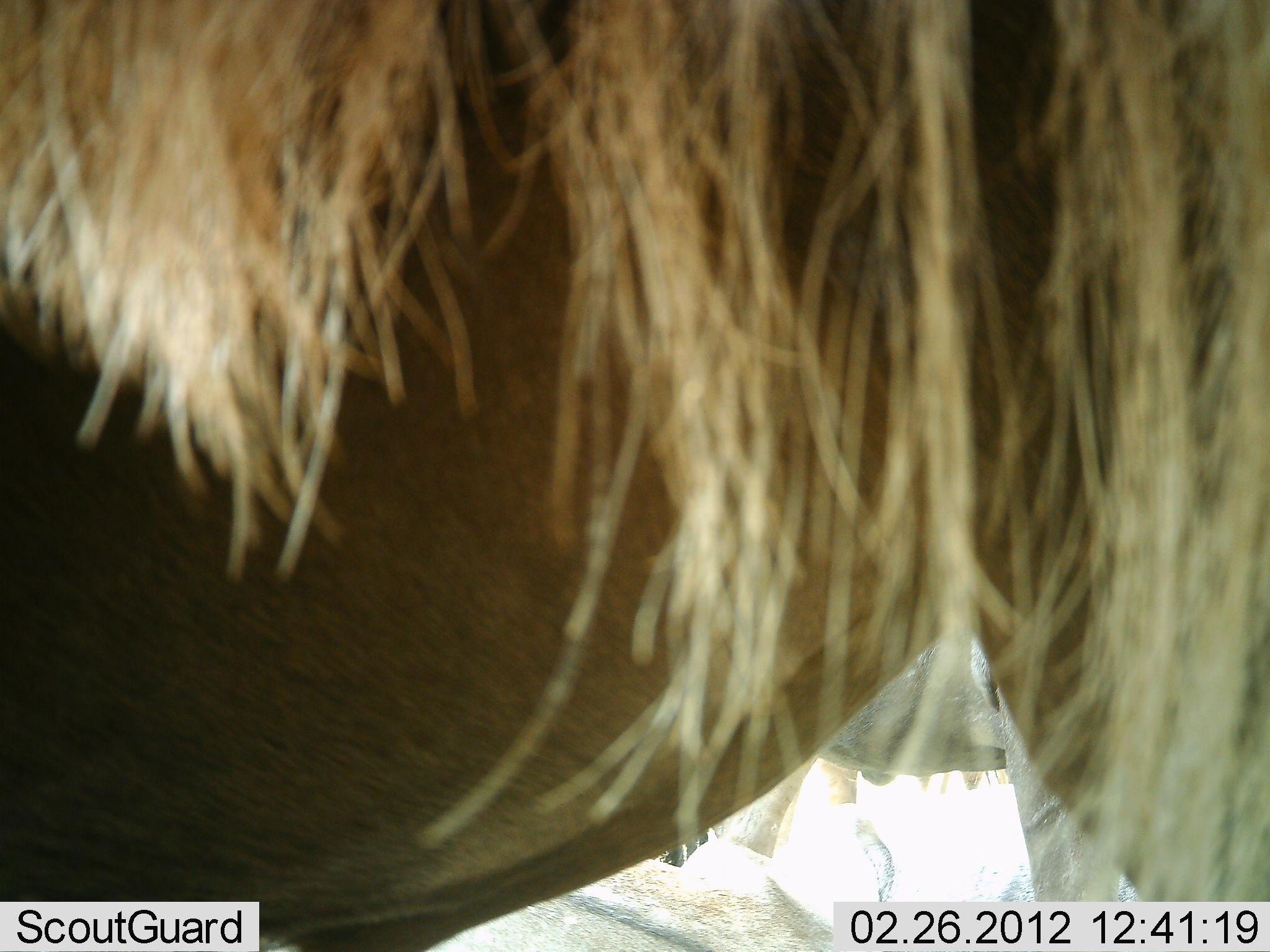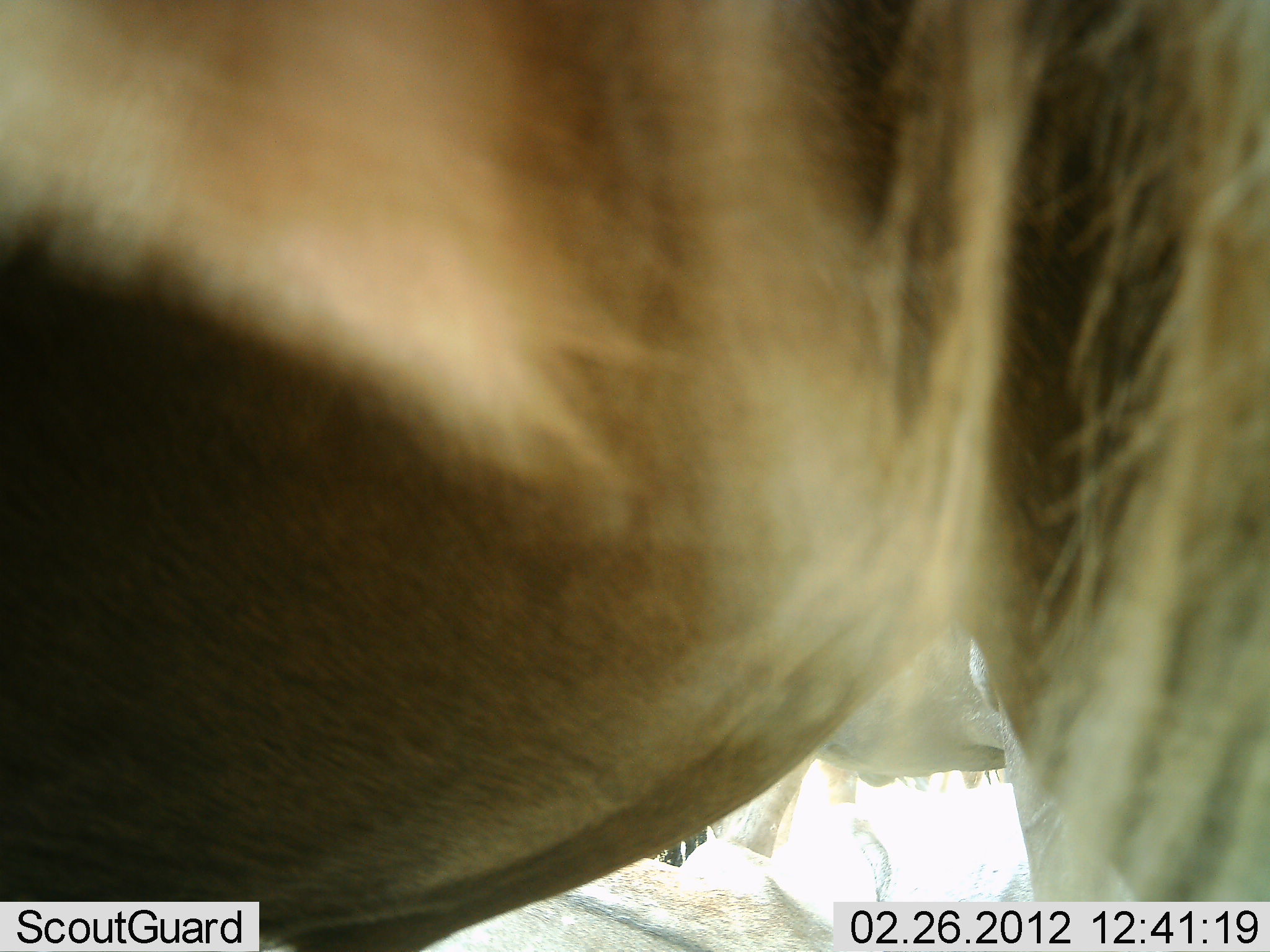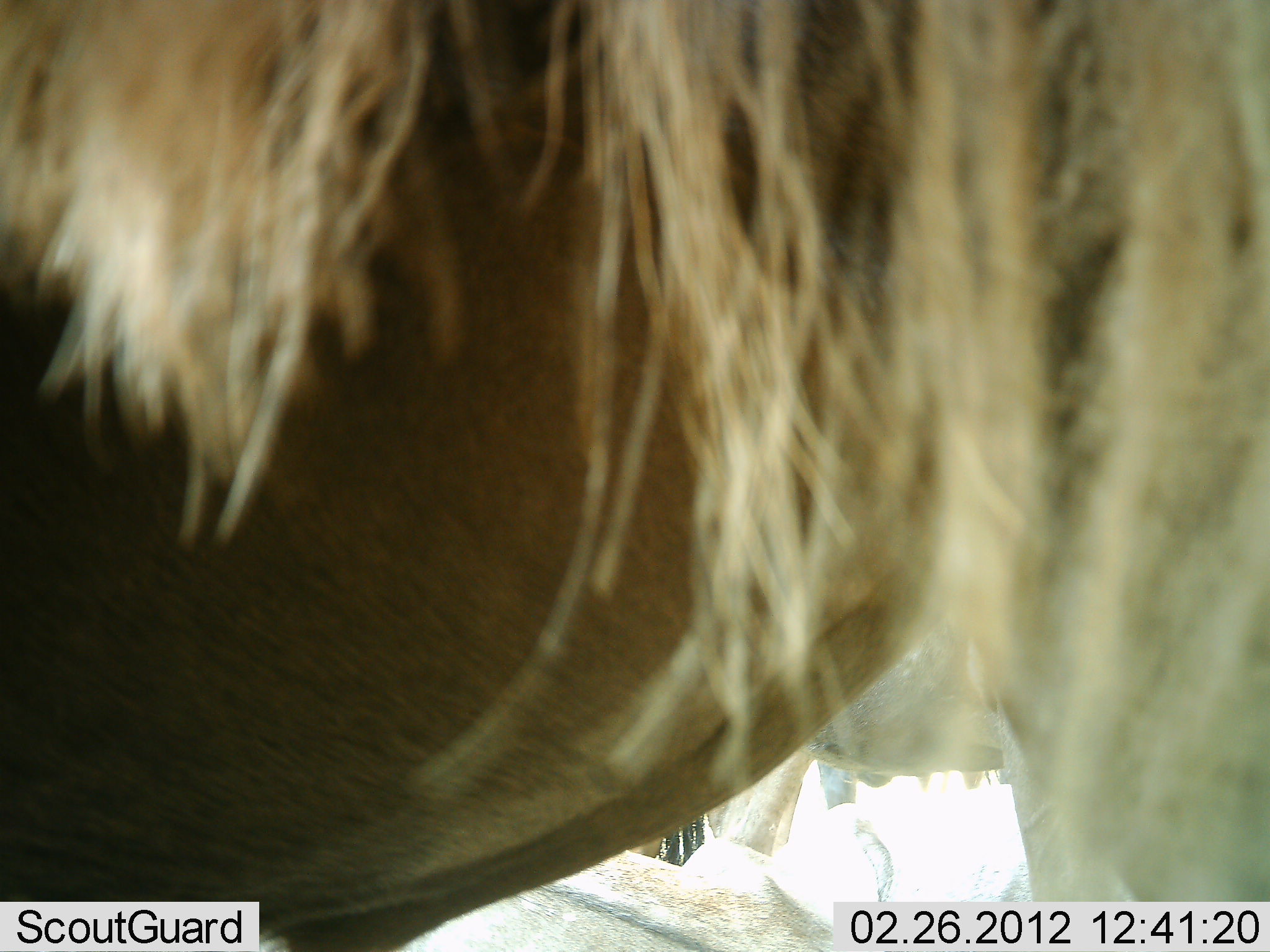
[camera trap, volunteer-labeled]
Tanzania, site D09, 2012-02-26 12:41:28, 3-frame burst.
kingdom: Animalia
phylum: Chordata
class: Mammalia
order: Artiodactyla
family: Bovidae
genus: Connochaetes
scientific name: Connochaetes taurinus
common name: blue wildebeest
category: wildebeest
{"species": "wildebeest (blue wildebeest) (Connochaetes taurinus)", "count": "1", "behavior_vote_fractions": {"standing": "78%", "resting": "11%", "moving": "11%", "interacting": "0%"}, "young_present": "0%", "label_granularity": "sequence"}